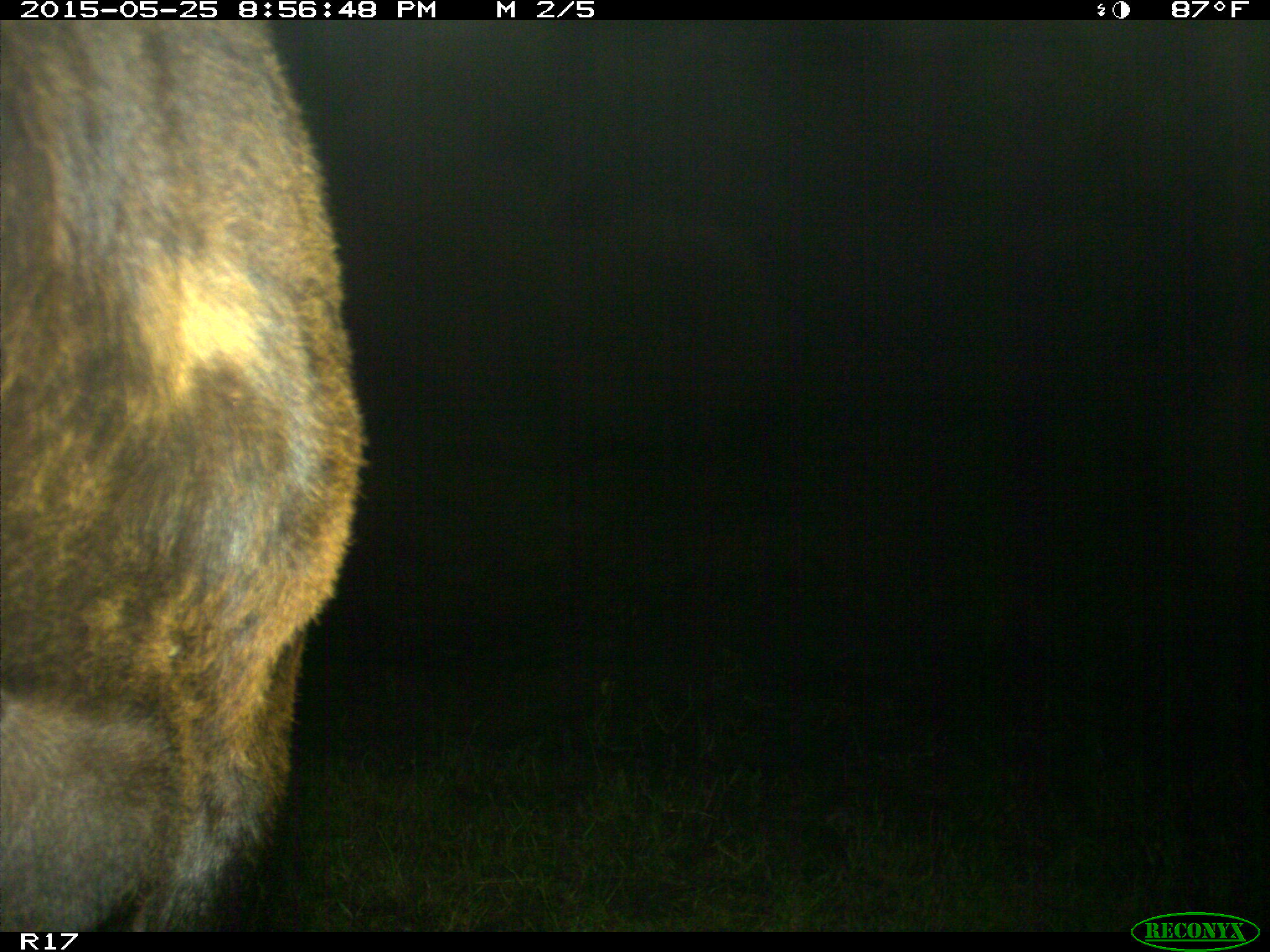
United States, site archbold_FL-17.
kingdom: Animalia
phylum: Chordata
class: Mammalia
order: Artiodactyla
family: Bovidae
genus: Bos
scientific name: Bos taurus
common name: domestic cow